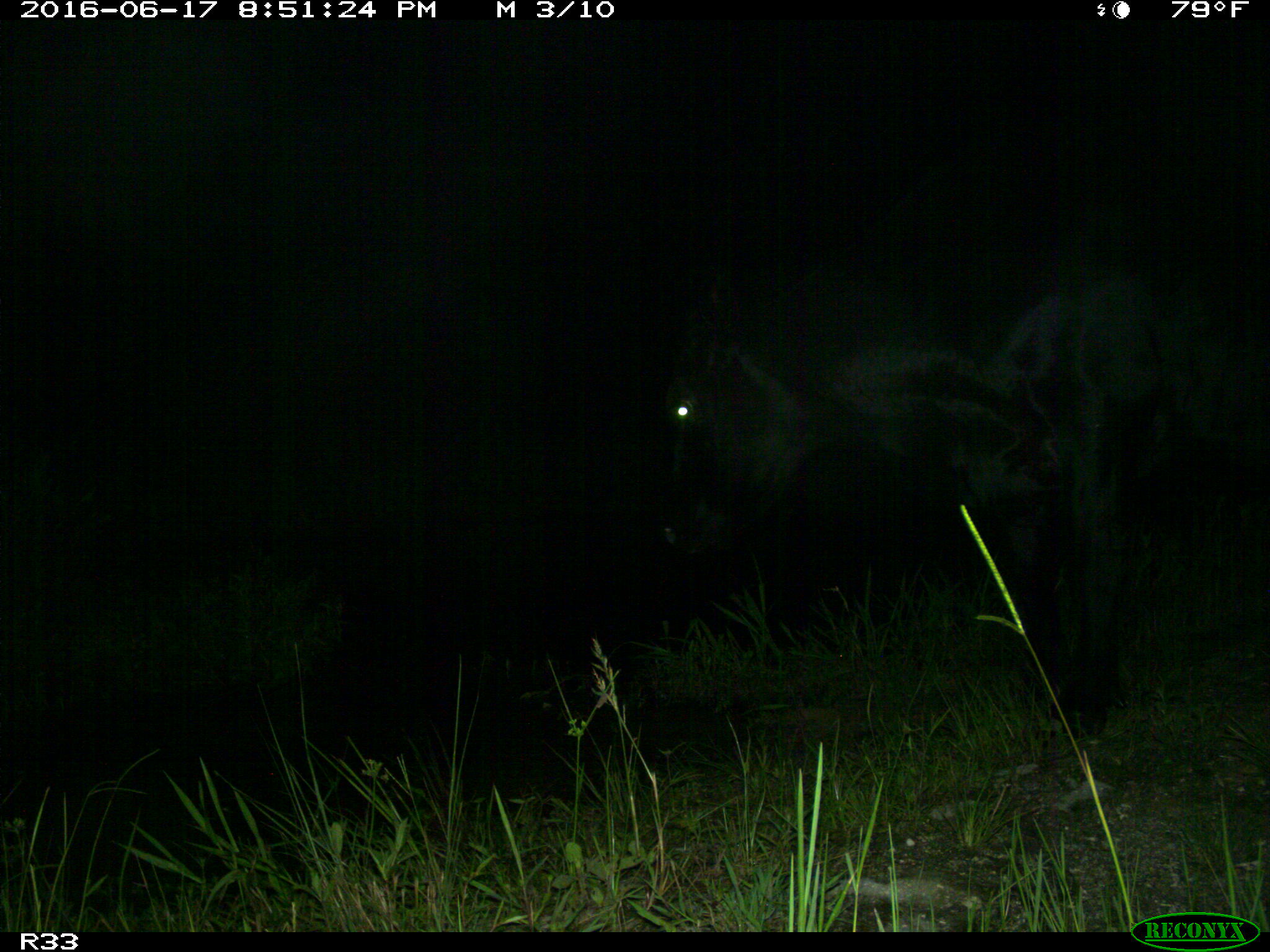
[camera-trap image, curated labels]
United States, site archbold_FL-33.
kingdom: Animalia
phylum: Chordata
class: Mammalia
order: Artiodactyla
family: Bovidae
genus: Bos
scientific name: Bos taurus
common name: domestic cow